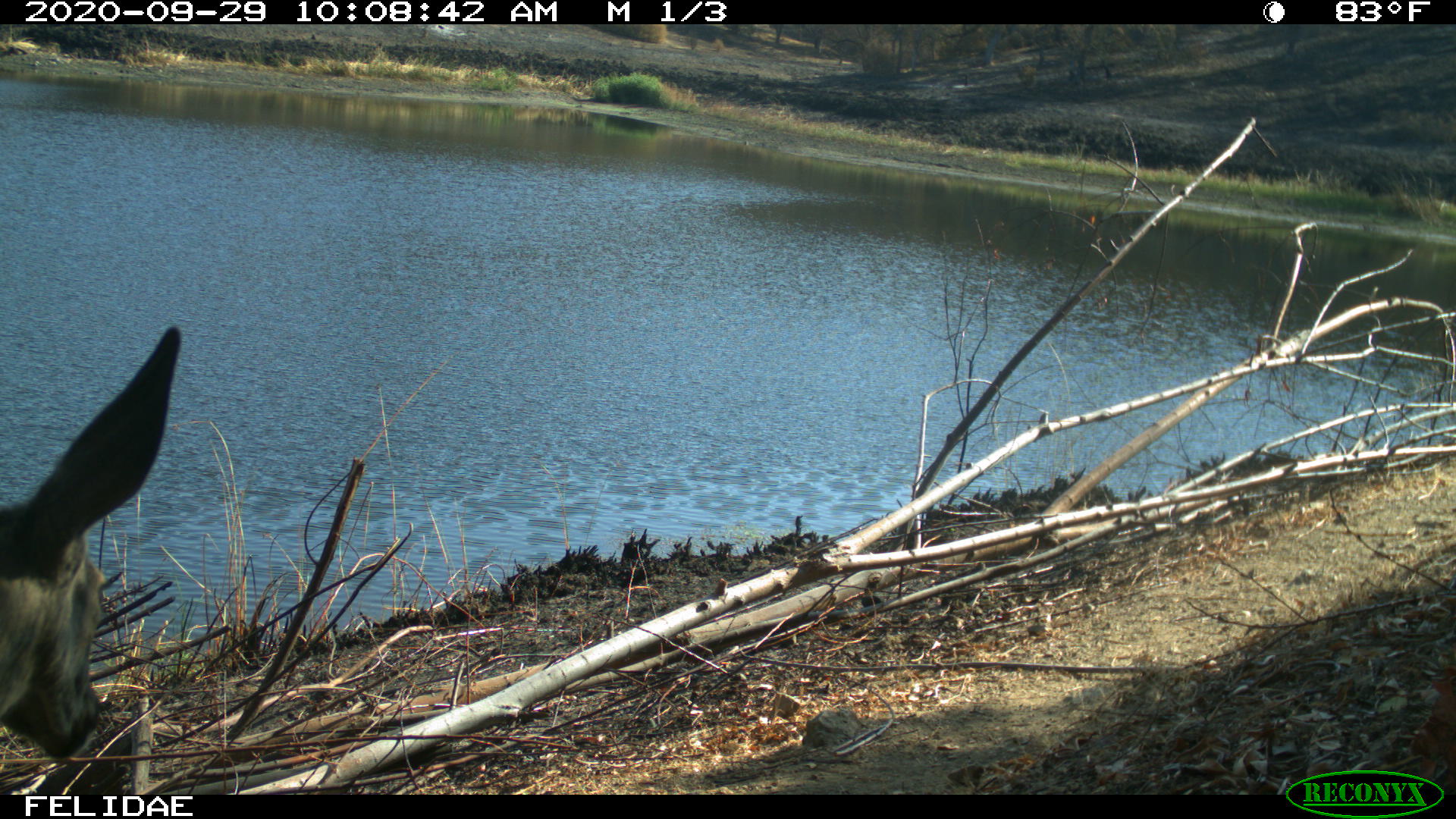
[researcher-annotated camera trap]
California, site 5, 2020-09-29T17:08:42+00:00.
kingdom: Animalia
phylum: Chordata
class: Mammalia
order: Artiodactyla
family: Cervidae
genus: Odocoileus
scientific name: Odocoileus hemionus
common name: mule deer